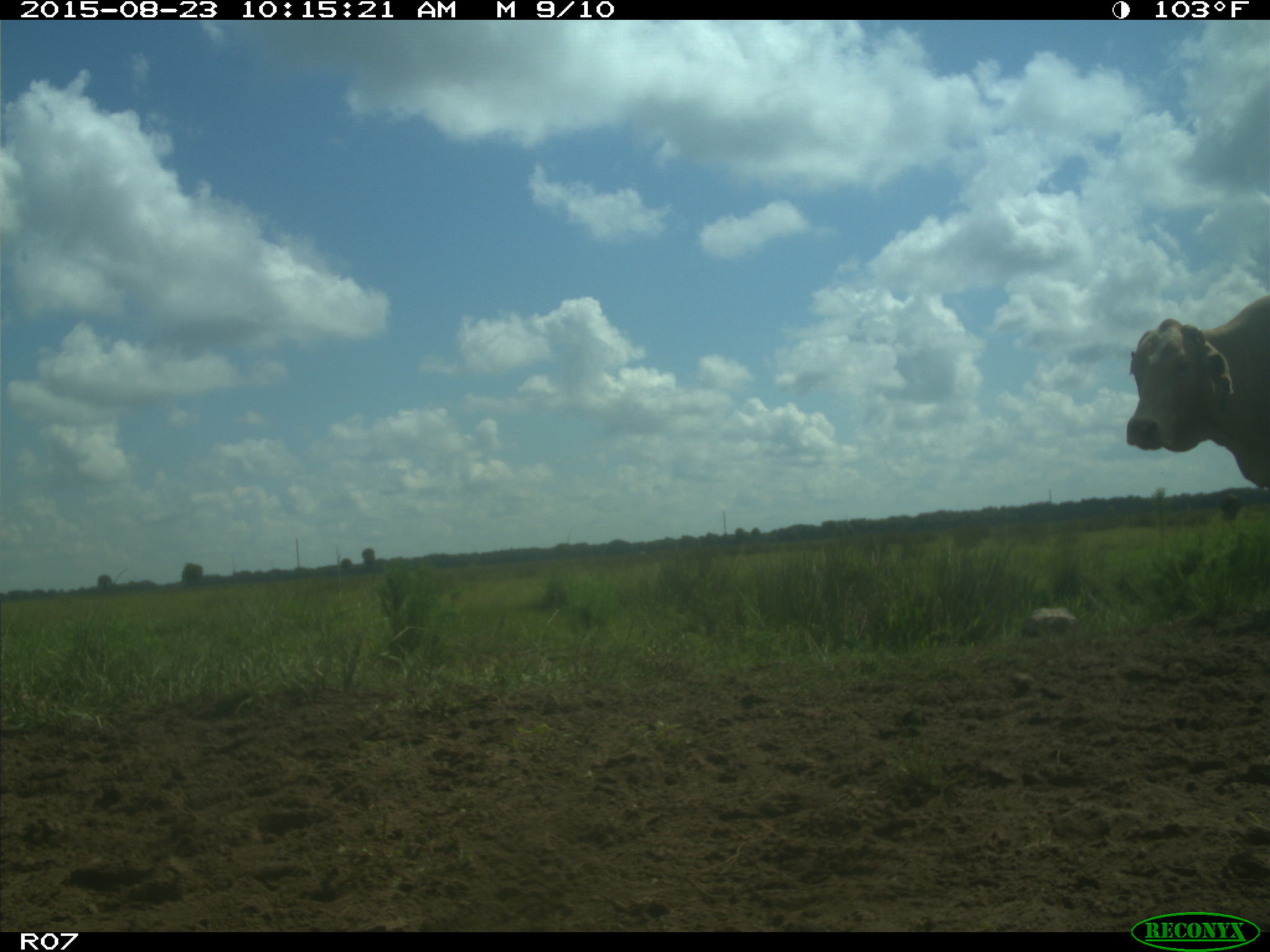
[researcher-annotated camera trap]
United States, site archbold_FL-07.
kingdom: Animalia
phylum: Chordata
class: Mammalia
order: Artiodactyla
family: Bovidae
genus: Bos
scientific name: Bos taurus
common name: domestic cow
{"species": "Bos taurus (domestic cow)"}